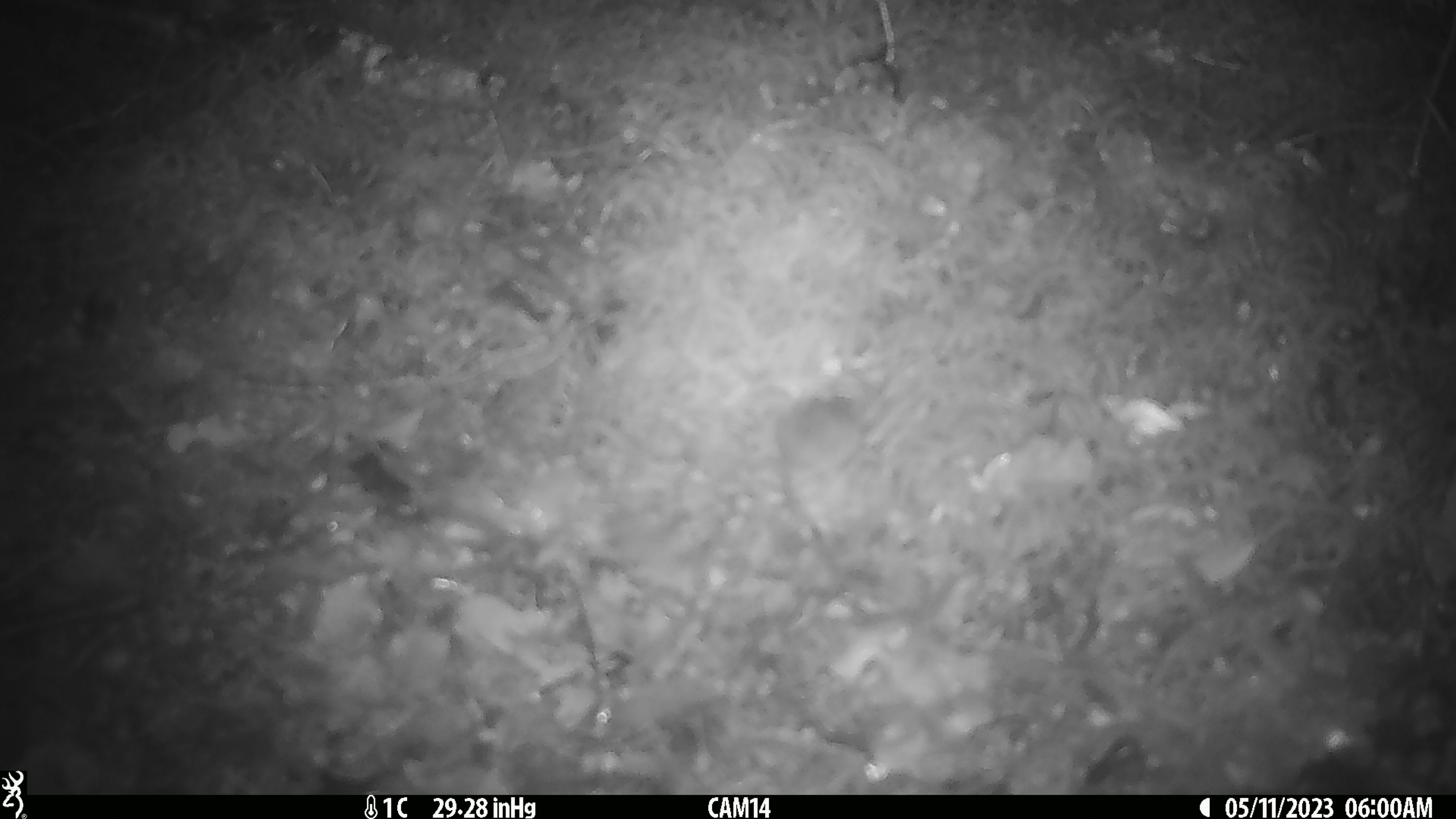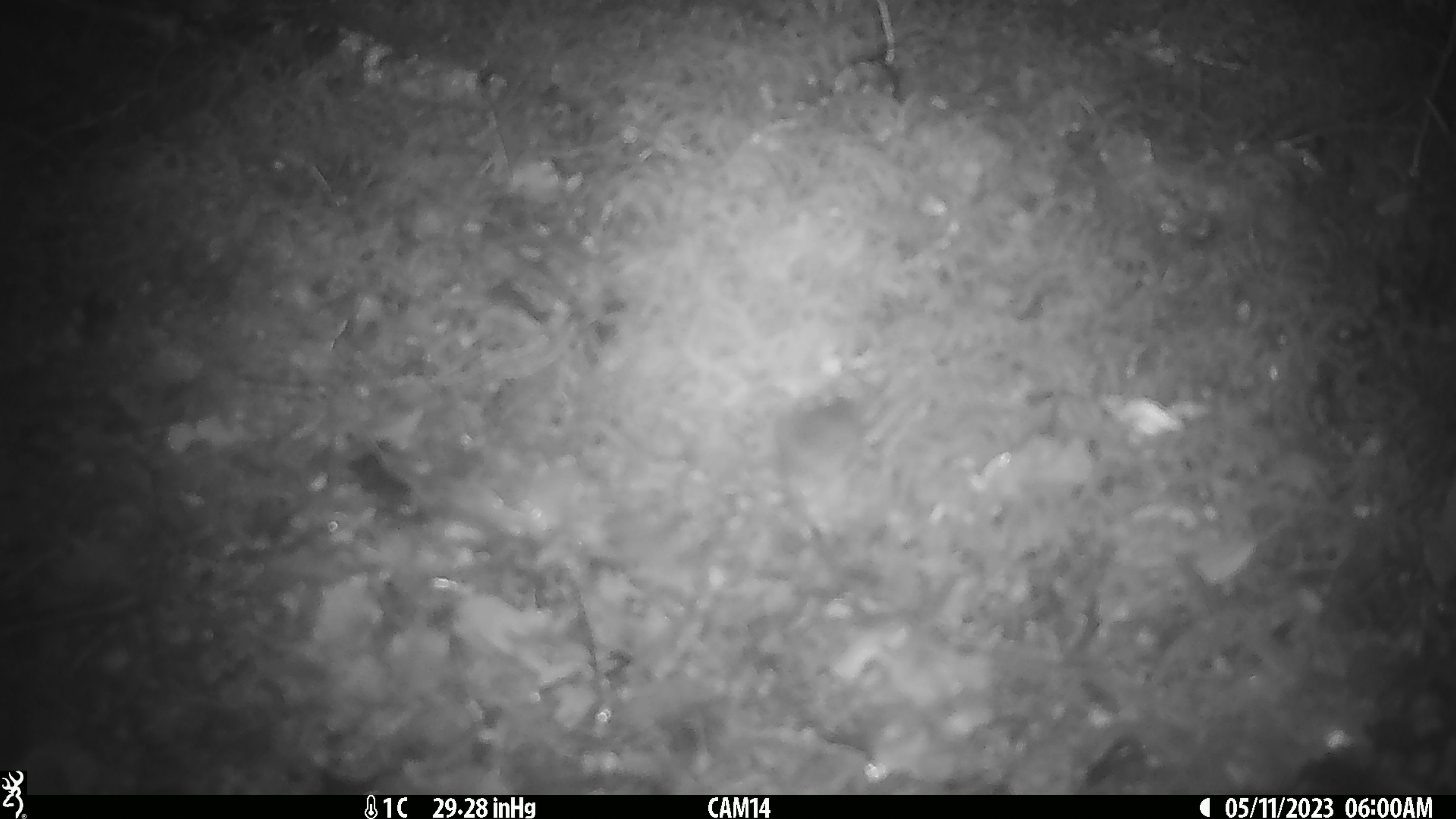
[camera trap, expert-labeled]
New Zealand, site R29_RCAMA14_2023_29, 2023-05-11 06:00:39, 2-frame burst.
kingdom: Animalia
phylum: Chordata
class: Mammalia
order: Rodentia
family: Muridae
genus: Mus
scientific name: Mus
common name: mouse